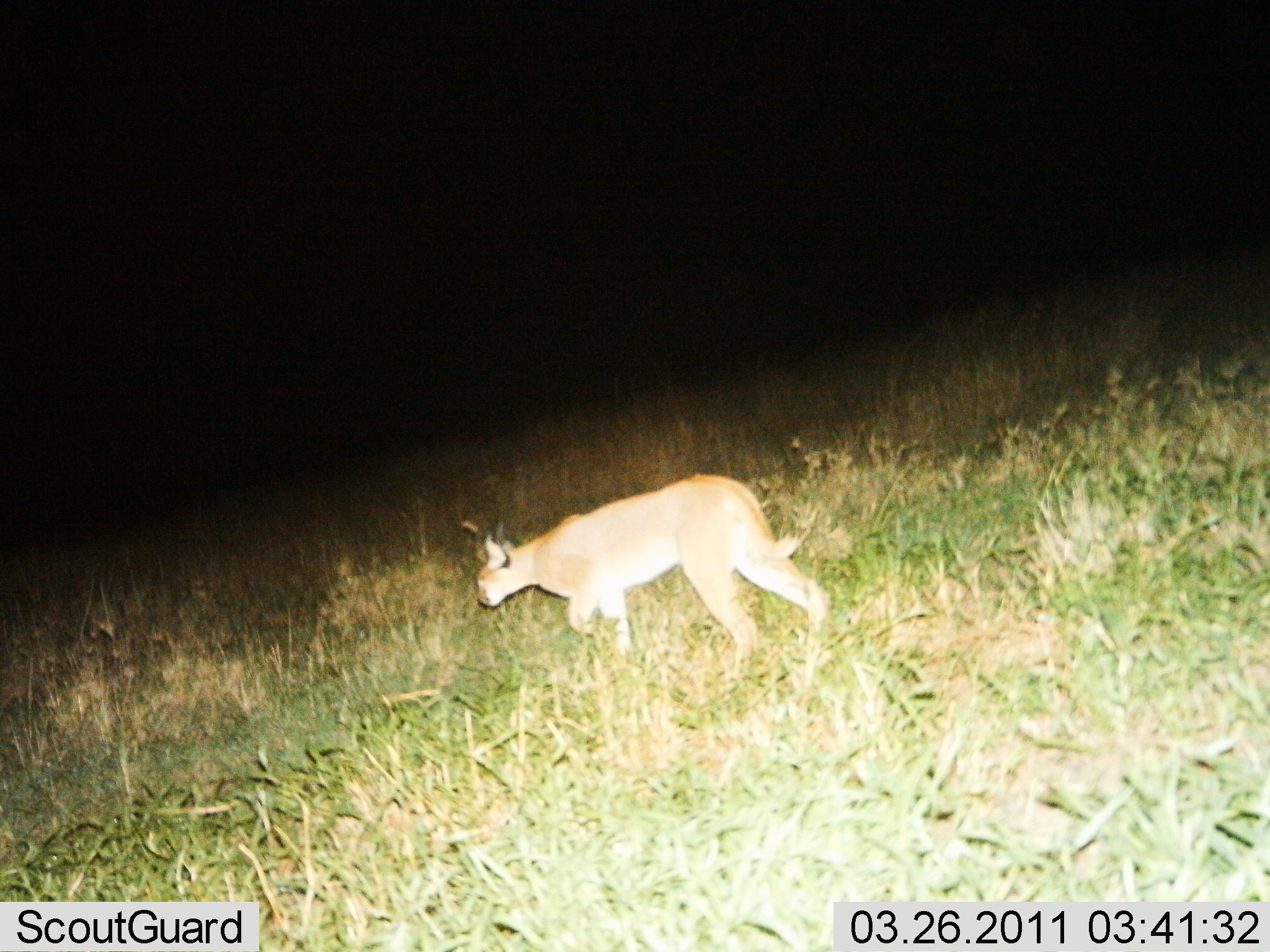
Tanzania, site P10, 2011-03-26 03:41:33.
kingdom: Animalia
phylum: Chordata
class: Mammalia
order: Carnivora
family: Felidae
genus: Caracal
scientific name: Caracal caracal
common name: caracal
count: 1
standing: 23%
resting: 0%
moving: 85%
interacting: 0%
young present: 0%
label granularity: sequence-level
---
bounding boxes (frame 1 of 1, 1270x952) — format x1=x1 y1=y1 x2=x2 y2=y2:
animal: x1=474 y1=472 x2=831 y2=684